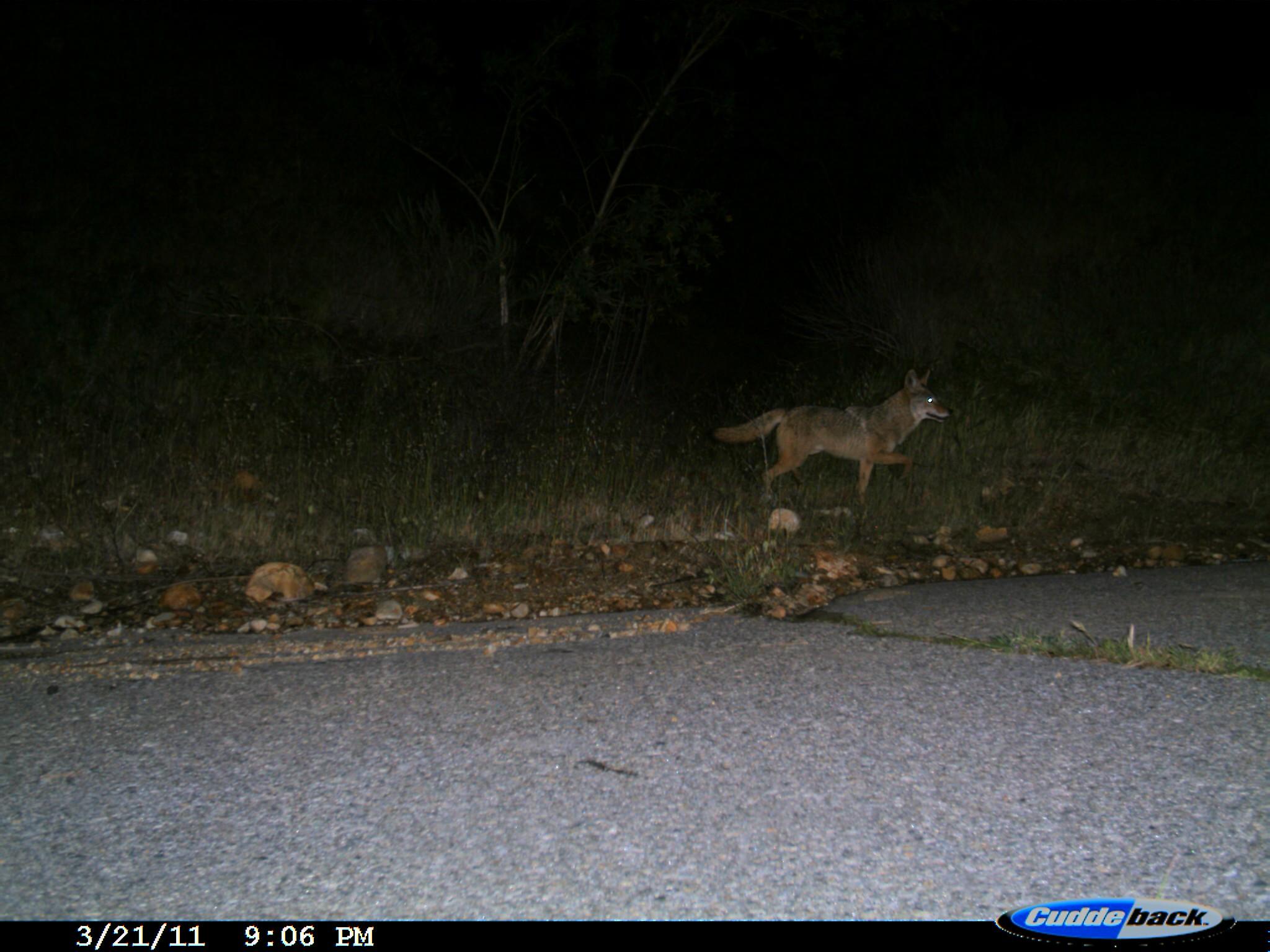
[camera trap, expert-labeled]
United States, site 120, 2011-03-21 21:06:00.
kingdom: Animalia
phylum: Chordata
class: Mammalia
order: Carnivora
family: Canidae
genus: Canis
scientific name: Canis latrans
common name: coyote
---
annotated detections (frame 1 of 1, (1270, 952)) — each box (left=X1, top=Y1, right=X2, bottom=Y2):
coyote: (left=711, top=360, right=960, bottom=508)